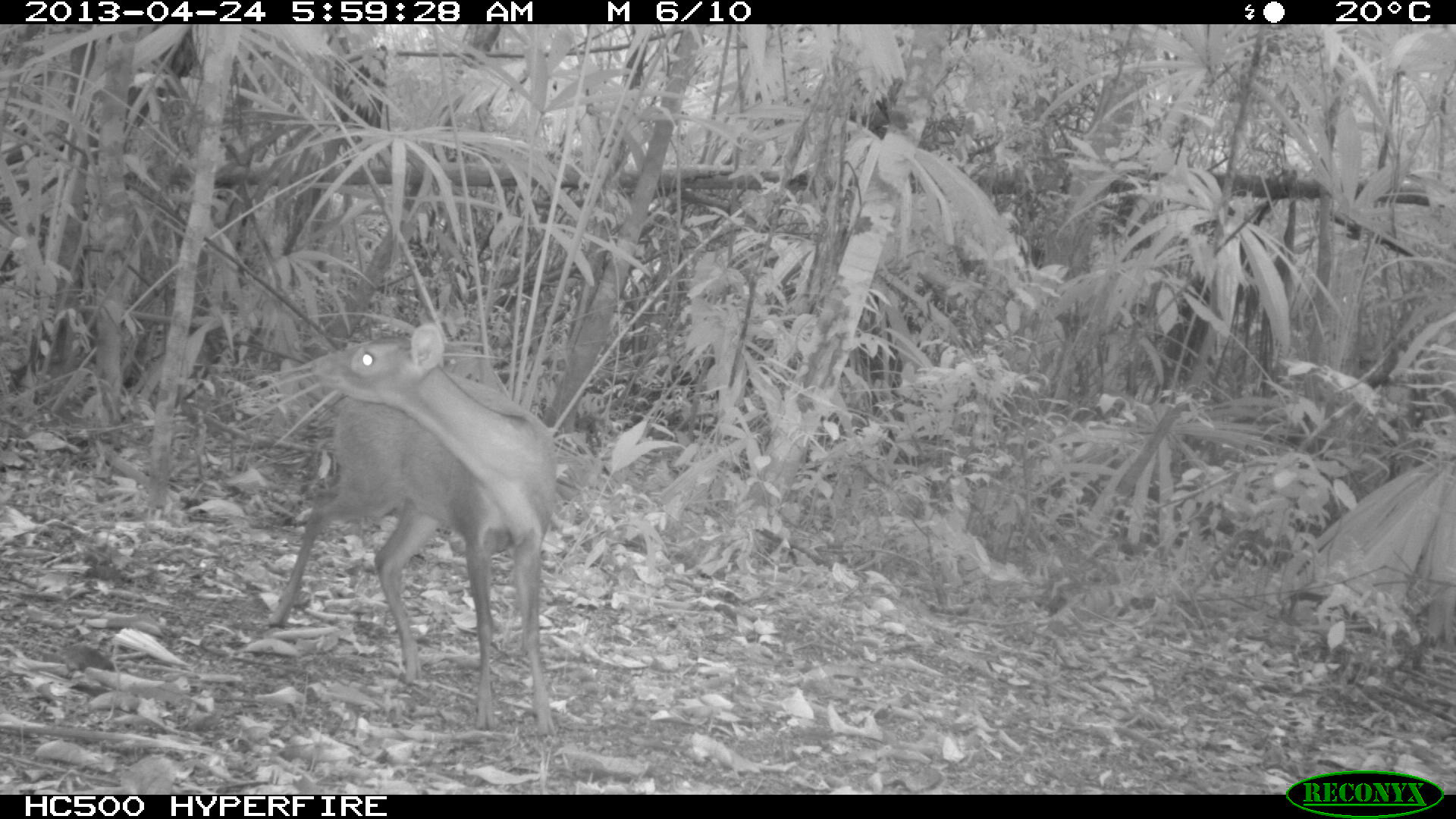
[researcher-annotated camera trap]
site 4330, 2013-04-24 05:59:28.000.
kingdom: Animalia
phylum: Chordata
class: Mammalia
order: Artiodactyla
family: Cervidae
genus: Mazama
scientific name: Mazama temama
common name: central american red brocket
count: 1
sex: female